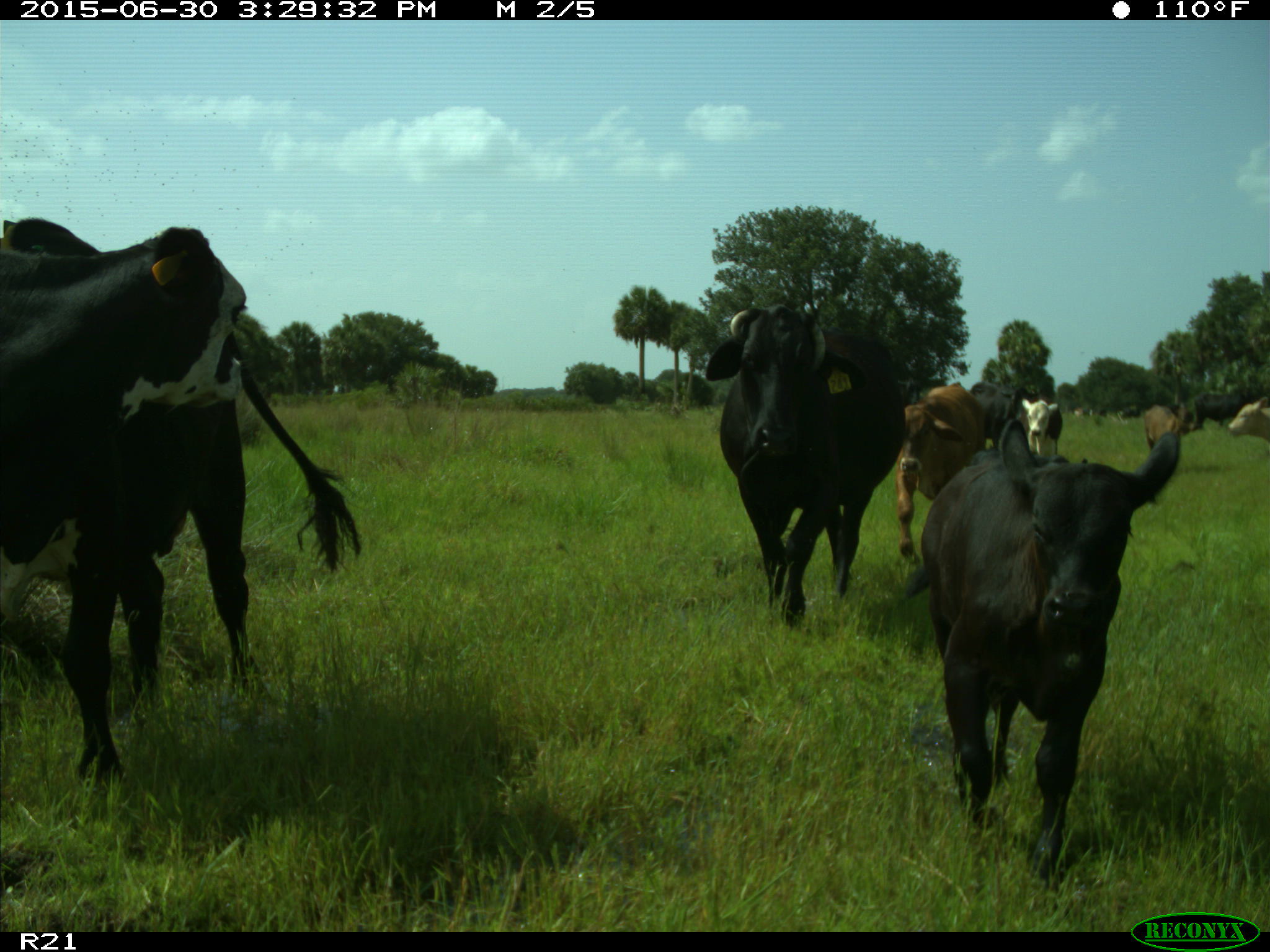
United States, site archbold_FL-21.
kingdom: Animalia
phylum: Chordata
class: Mammalia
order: Artiodactyla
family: Bovidae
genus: Bos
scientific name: Bos taurus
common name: domestic cow